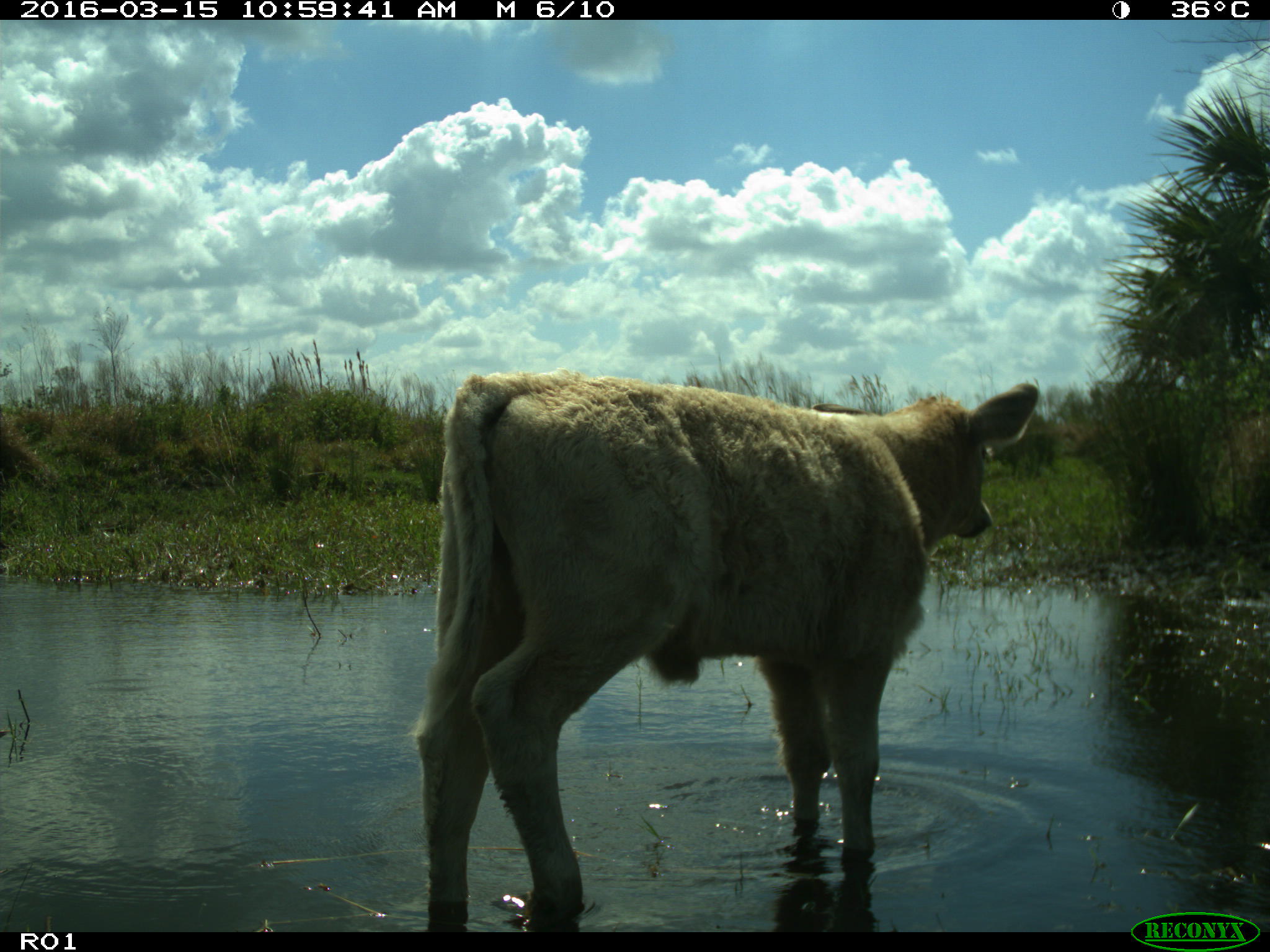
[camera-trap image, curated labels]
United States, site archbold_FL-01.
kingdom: Animalia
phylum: Chordata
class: Mammalia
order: Artiodactyla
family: Bovidae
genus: Bos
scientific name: Bos taurus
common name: domestic cow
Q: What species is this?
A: Bos taurus (domestic cow).